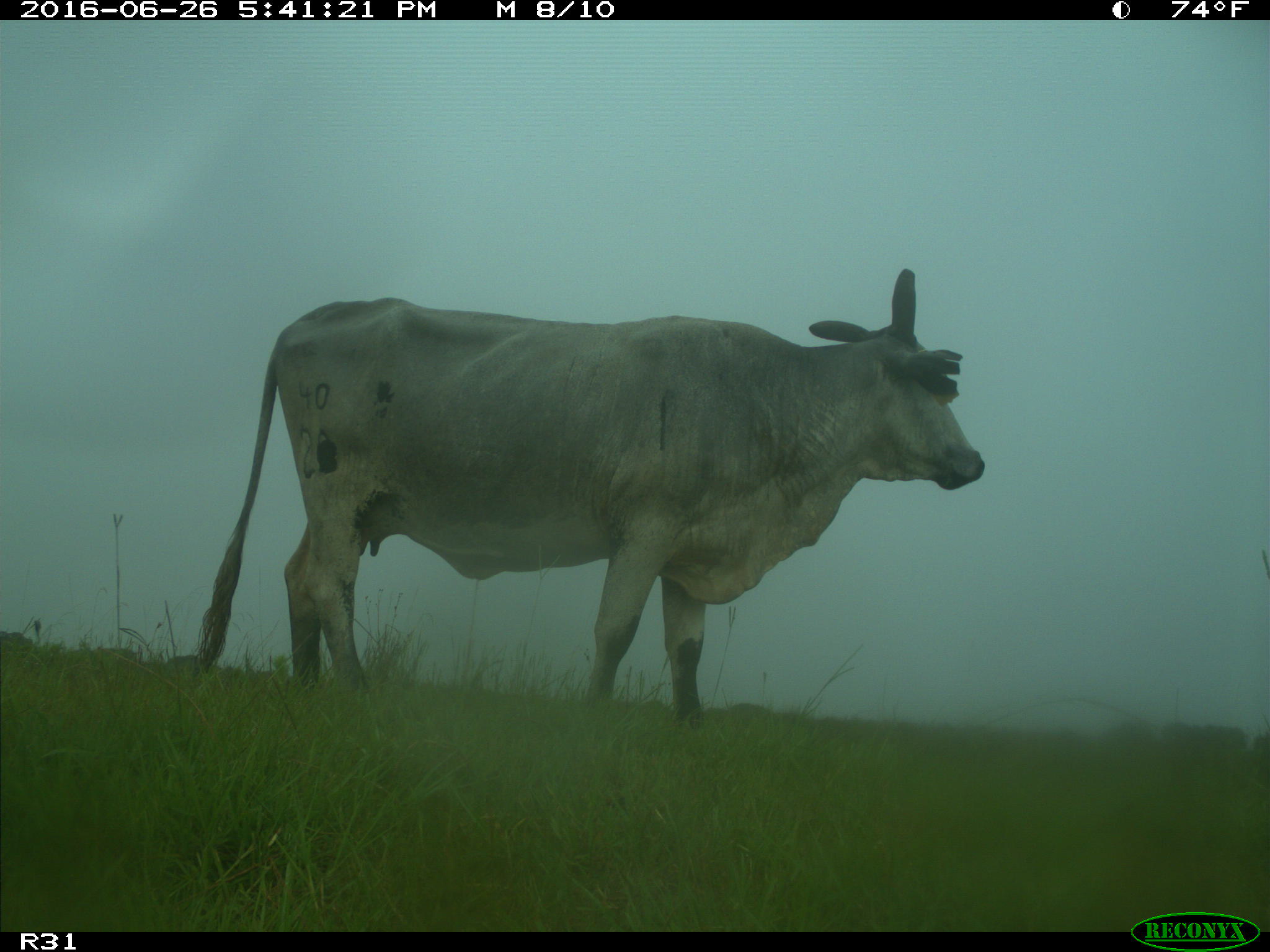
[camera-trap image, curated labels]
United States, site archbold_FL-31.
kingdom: Animalia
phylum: Chordata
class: Mammalia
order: Artiodactyla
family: Bovidae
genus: Bos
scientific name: Bos taurus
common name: domestic cow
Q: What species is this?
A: Bos taurus (domestic cow).